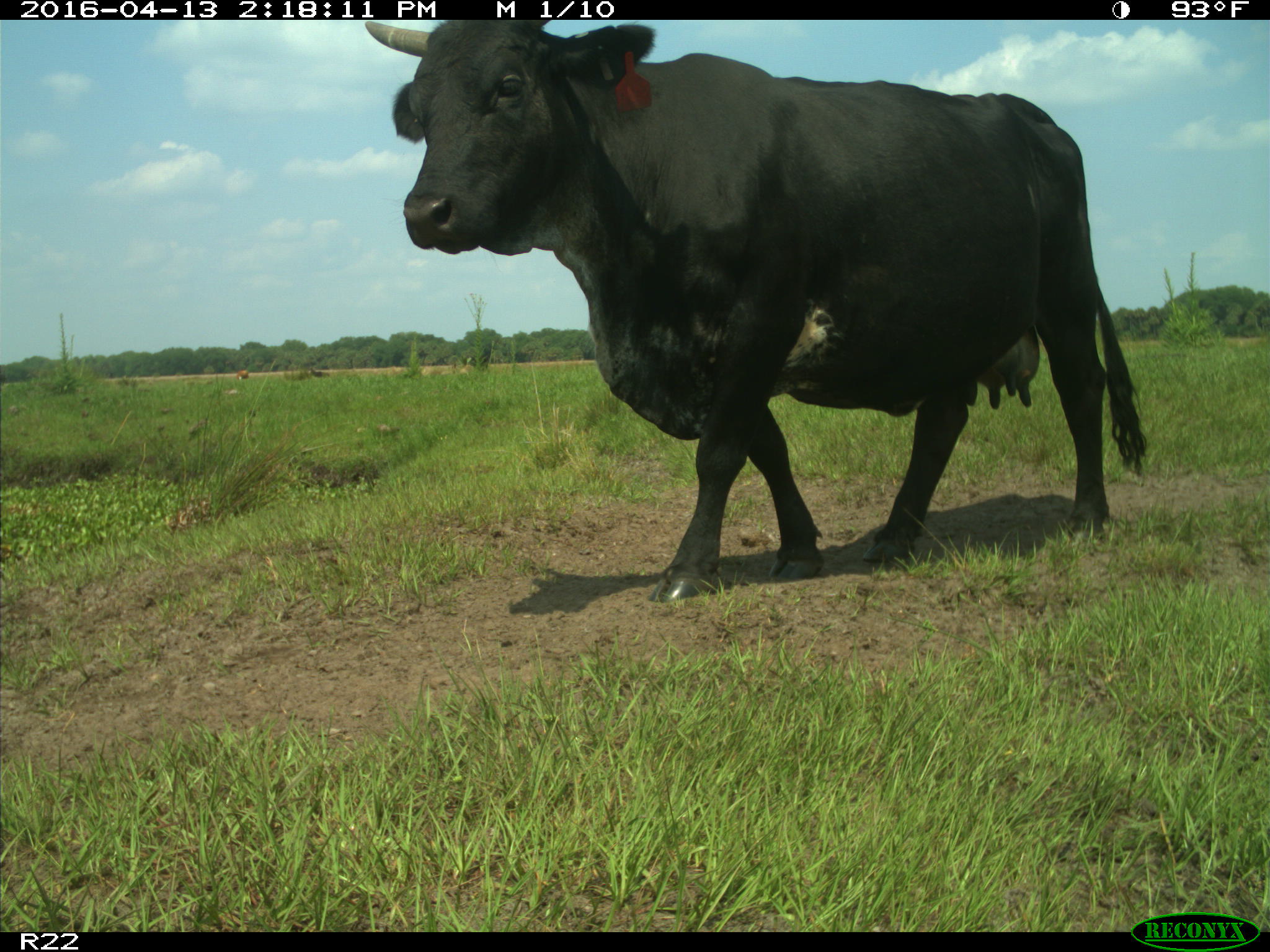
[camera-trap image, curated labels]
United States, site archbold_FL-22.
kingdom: Animalia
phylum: Chordata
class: Mammalia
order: Artiodactyla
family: Bovidae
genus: Bos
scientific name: Bos taurus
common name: domestic cow